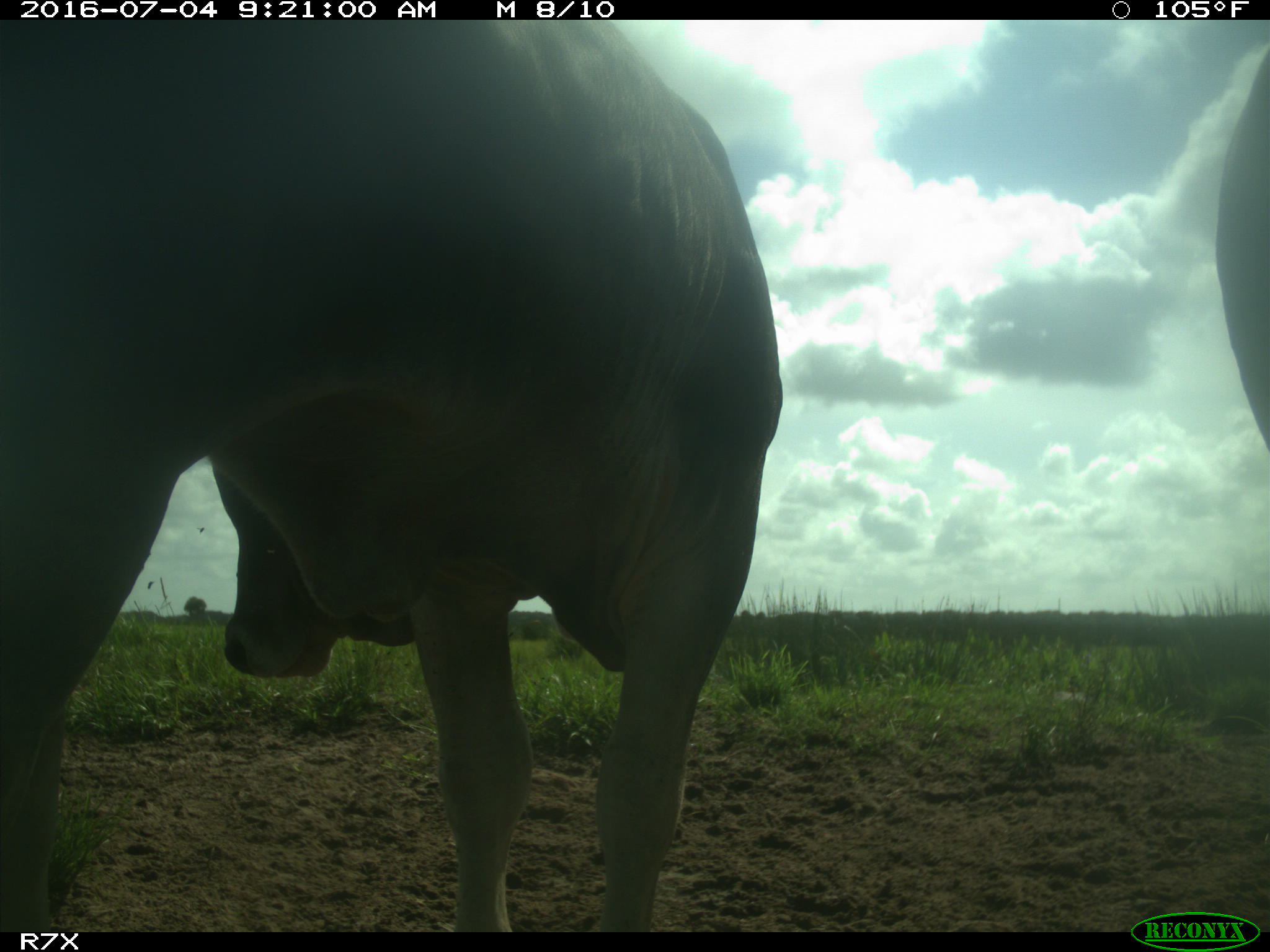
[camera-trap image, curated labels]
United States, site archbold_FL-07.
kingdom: Animalia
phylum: Chordata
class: Mammalia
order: Artiodactyla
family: Bovidae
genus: Bos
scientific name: Bos taurus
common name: domestic cow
Bos taurus (domestic cow).